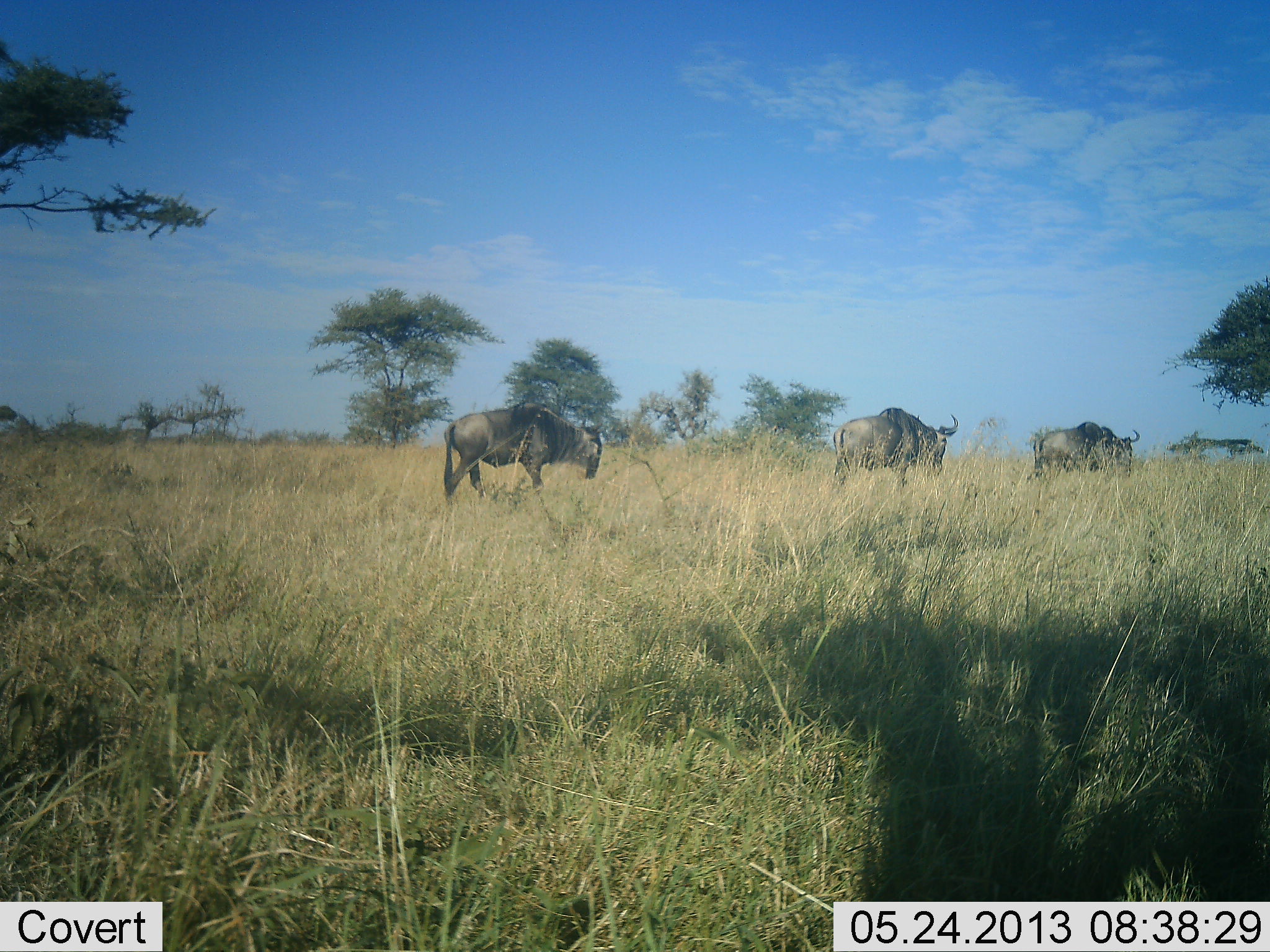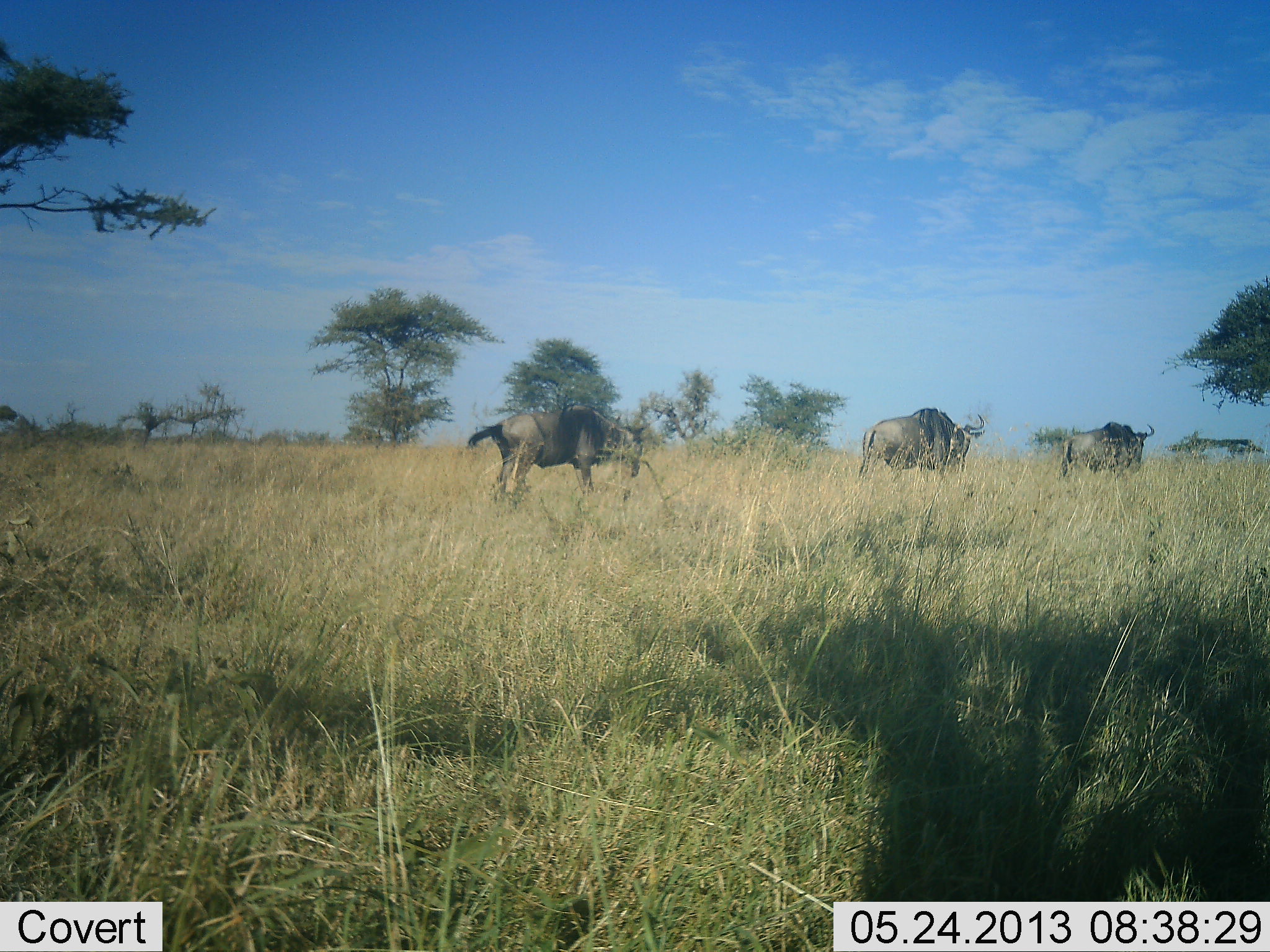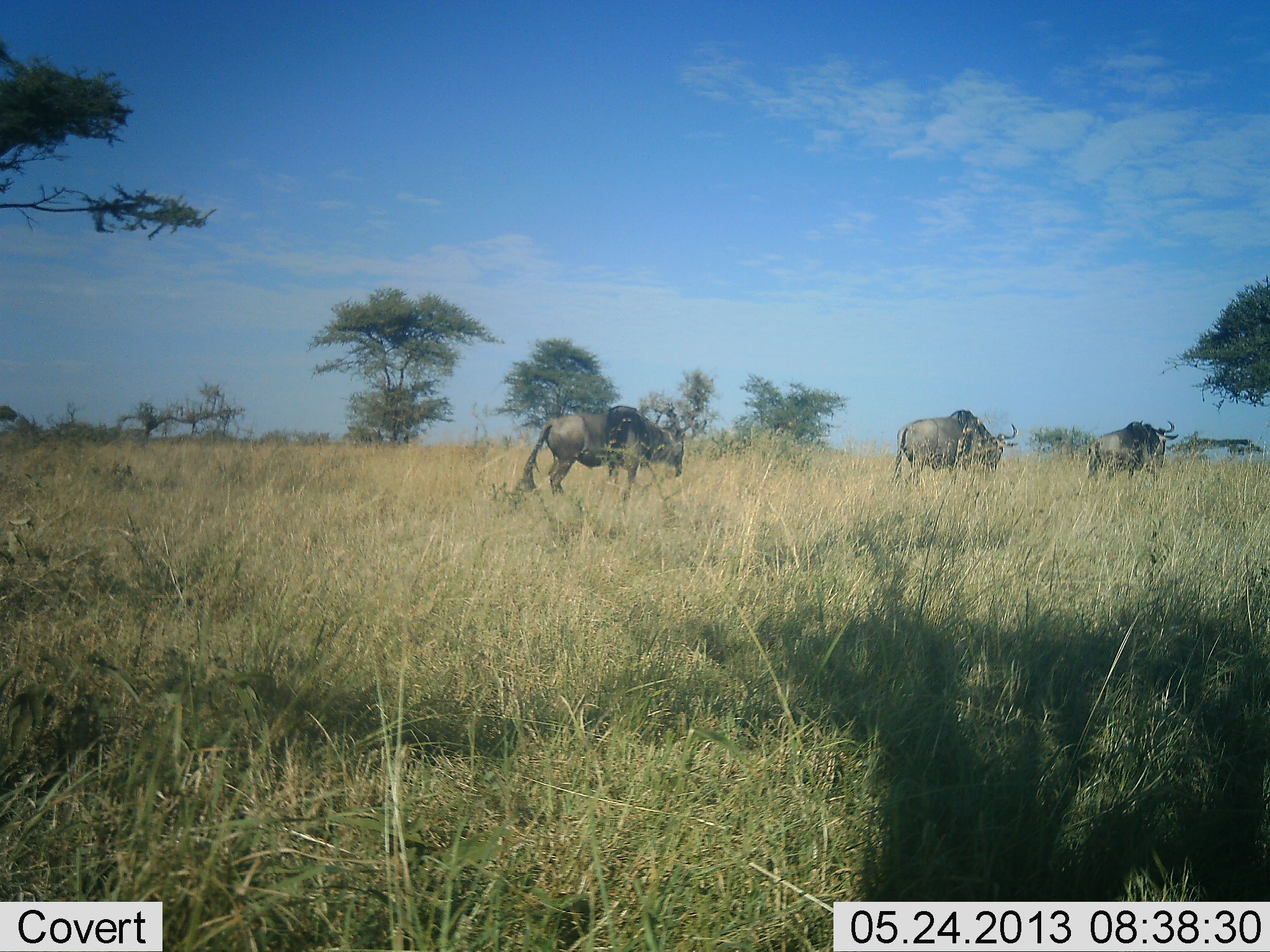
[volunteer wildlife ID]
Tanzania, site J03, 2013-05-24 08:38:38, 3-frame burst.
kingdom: Animalia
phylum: Chordata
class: Mammalia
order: Artiodactyla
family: Bovidae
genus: Connochaetes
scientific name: Connochaetes taurinus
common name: blue wildebeest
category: wildebeest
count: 3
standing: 0%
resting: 0%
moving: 100%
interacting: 0%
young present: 0%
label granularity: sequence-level